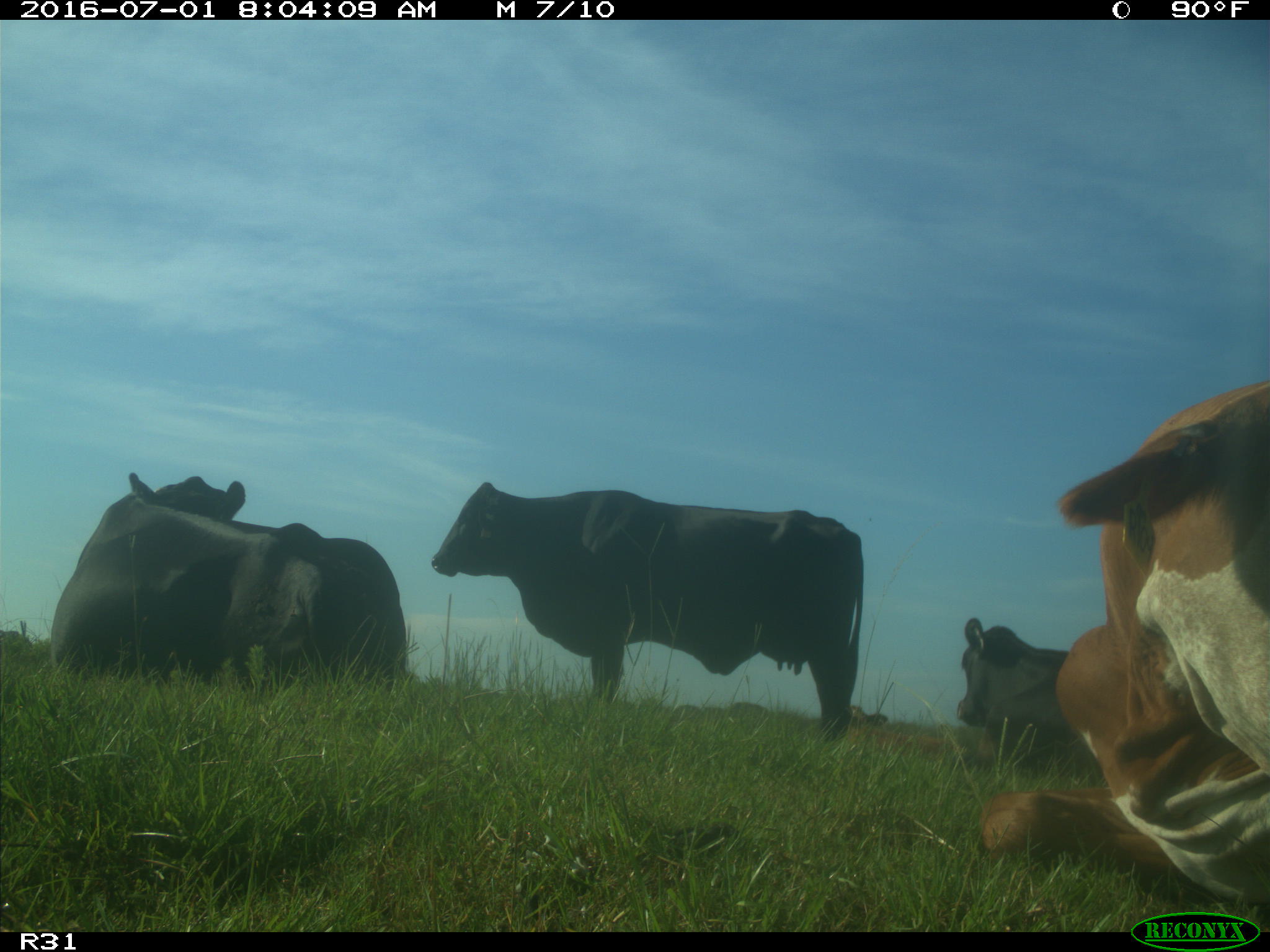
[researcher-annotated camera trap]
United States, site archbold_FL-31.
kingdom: Animalia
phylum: Chordata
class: Mammalia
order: Artiodactyla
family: Bovidae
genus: Bos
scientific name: Bos taurus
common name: domestic cow